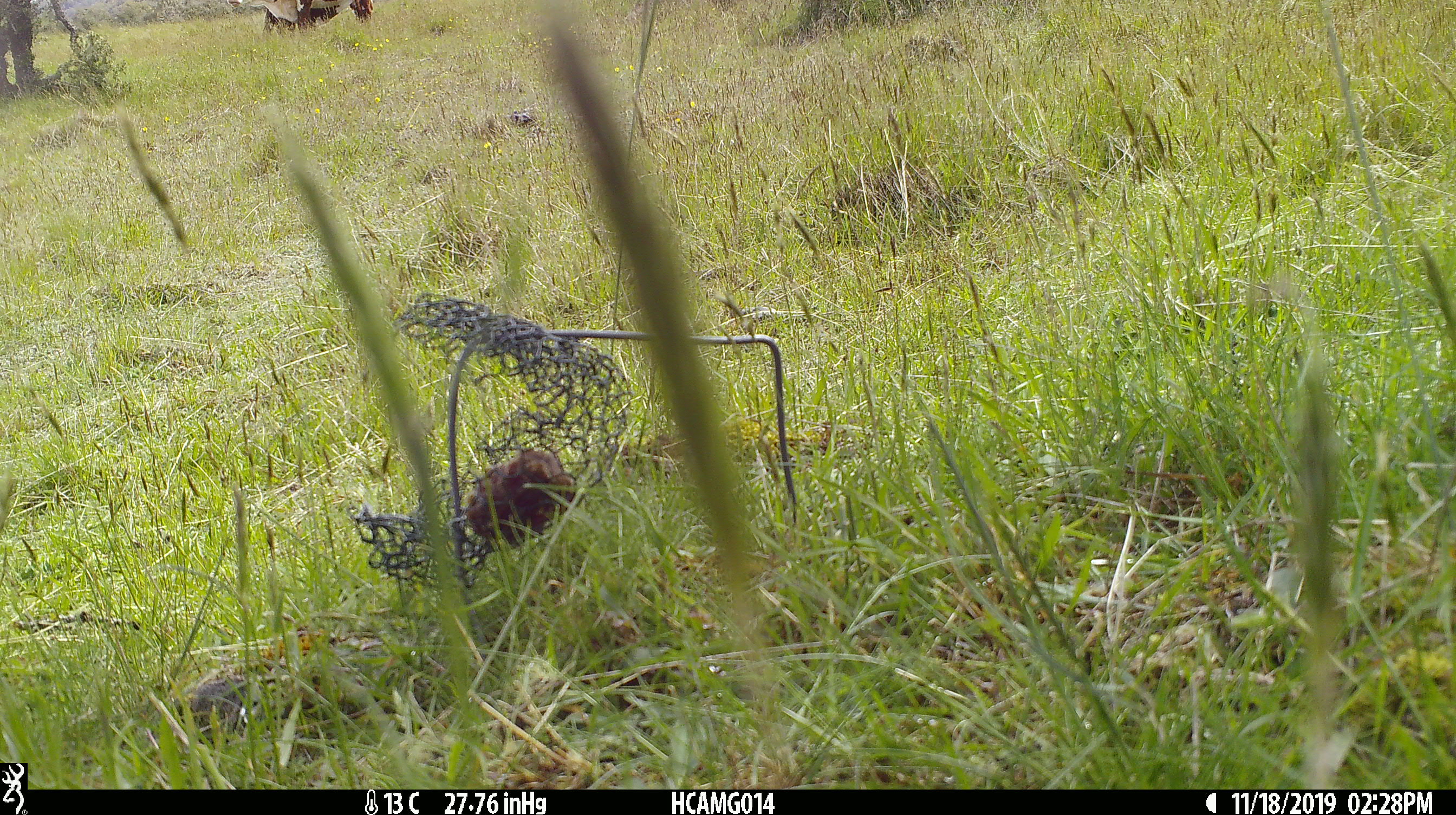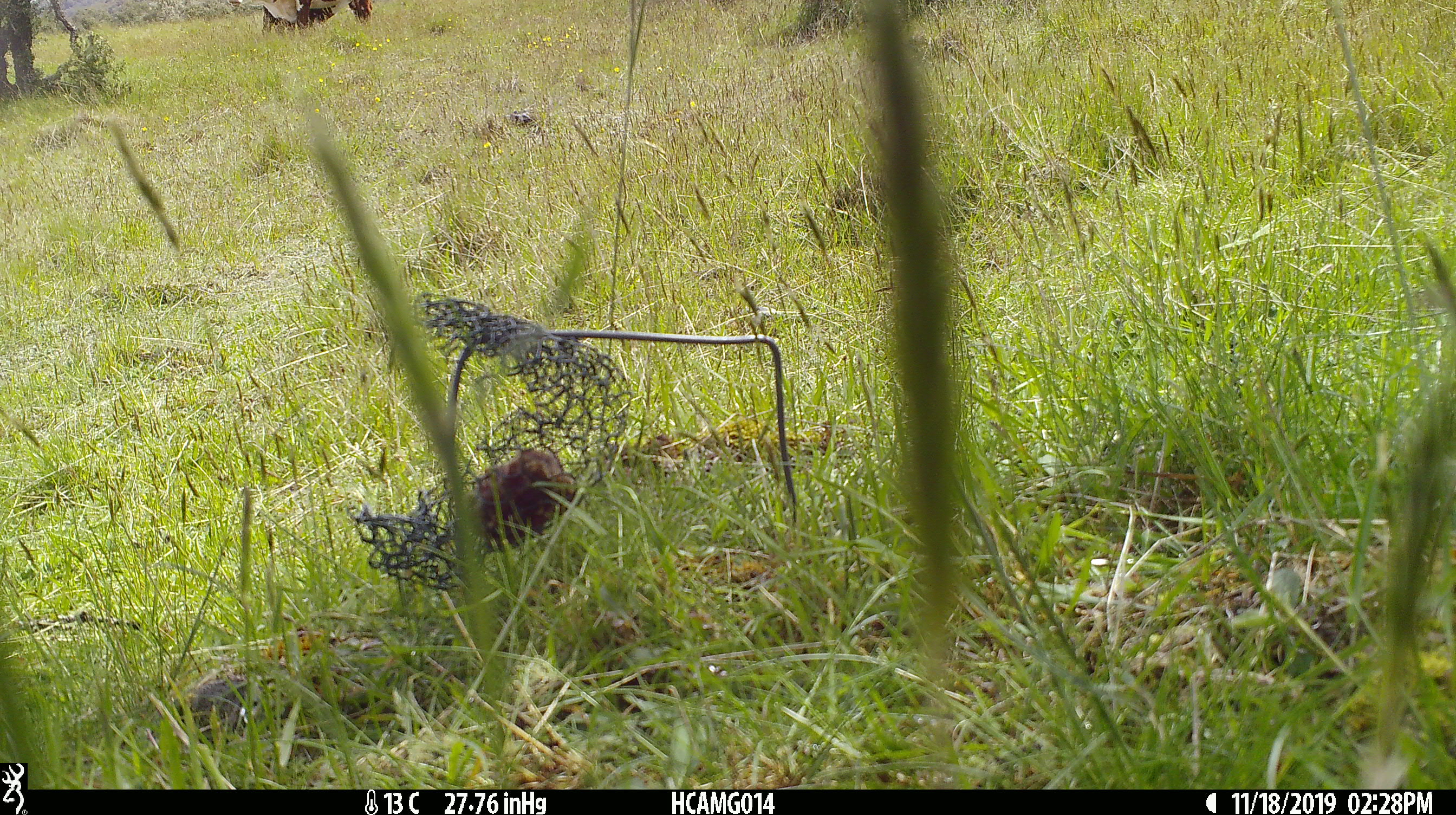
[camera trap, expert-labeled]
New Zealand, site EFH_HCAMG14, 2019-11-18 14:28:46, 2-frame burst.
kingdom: Animalia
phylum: Chordata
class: Mammalia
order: Artiodactyla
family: Bovidae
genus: Bos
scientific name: Bos taurus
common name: domestic cow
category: cow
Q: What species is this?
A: Cow (domestic cow) (Bos taurus).